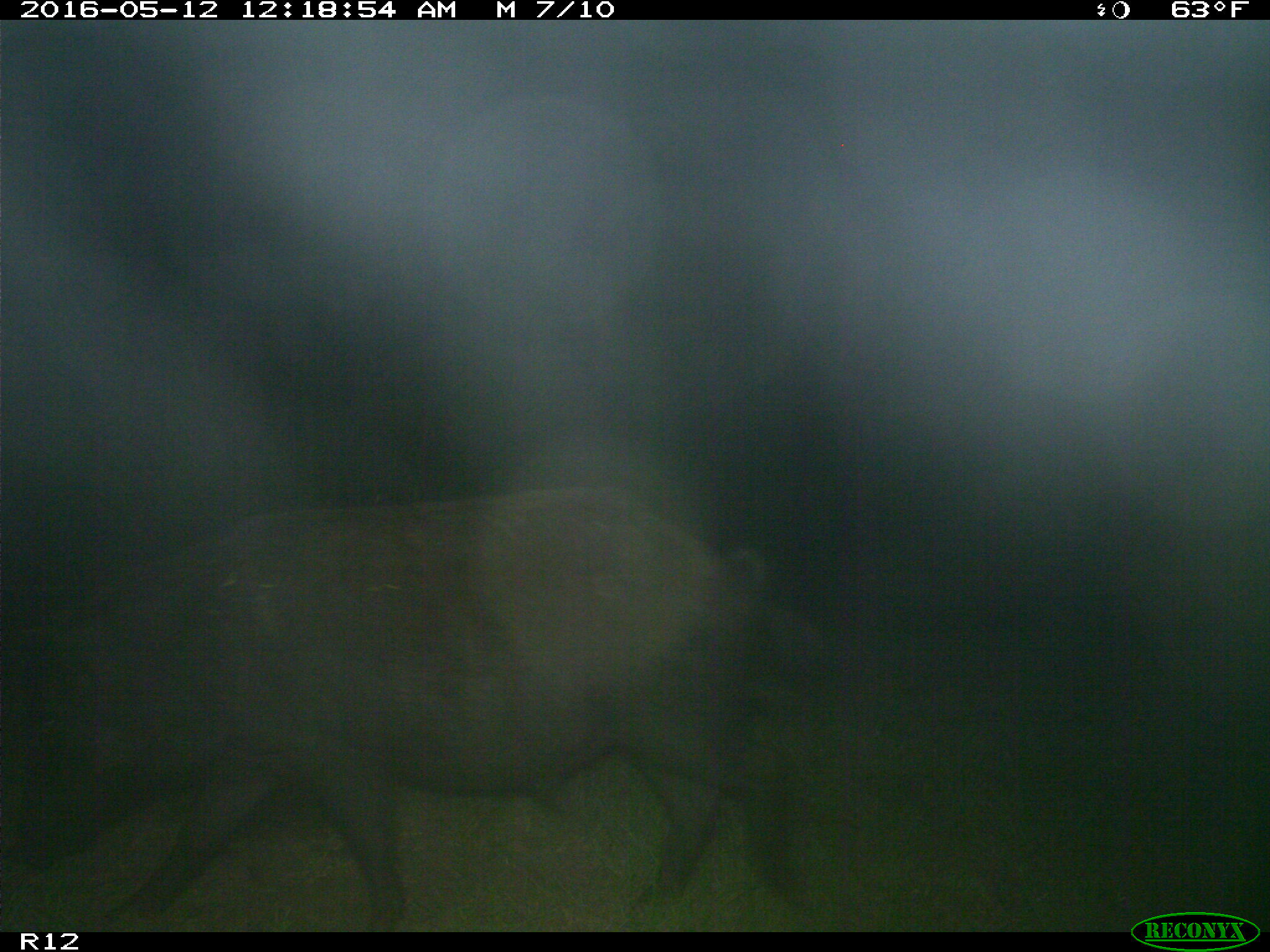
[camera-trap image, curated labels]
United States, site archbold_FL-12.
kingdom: Animalia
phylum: Chordata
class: Mammalia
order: Artiodactyla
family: Suidae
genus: Sus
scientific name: Sus scrofa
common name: wild boar